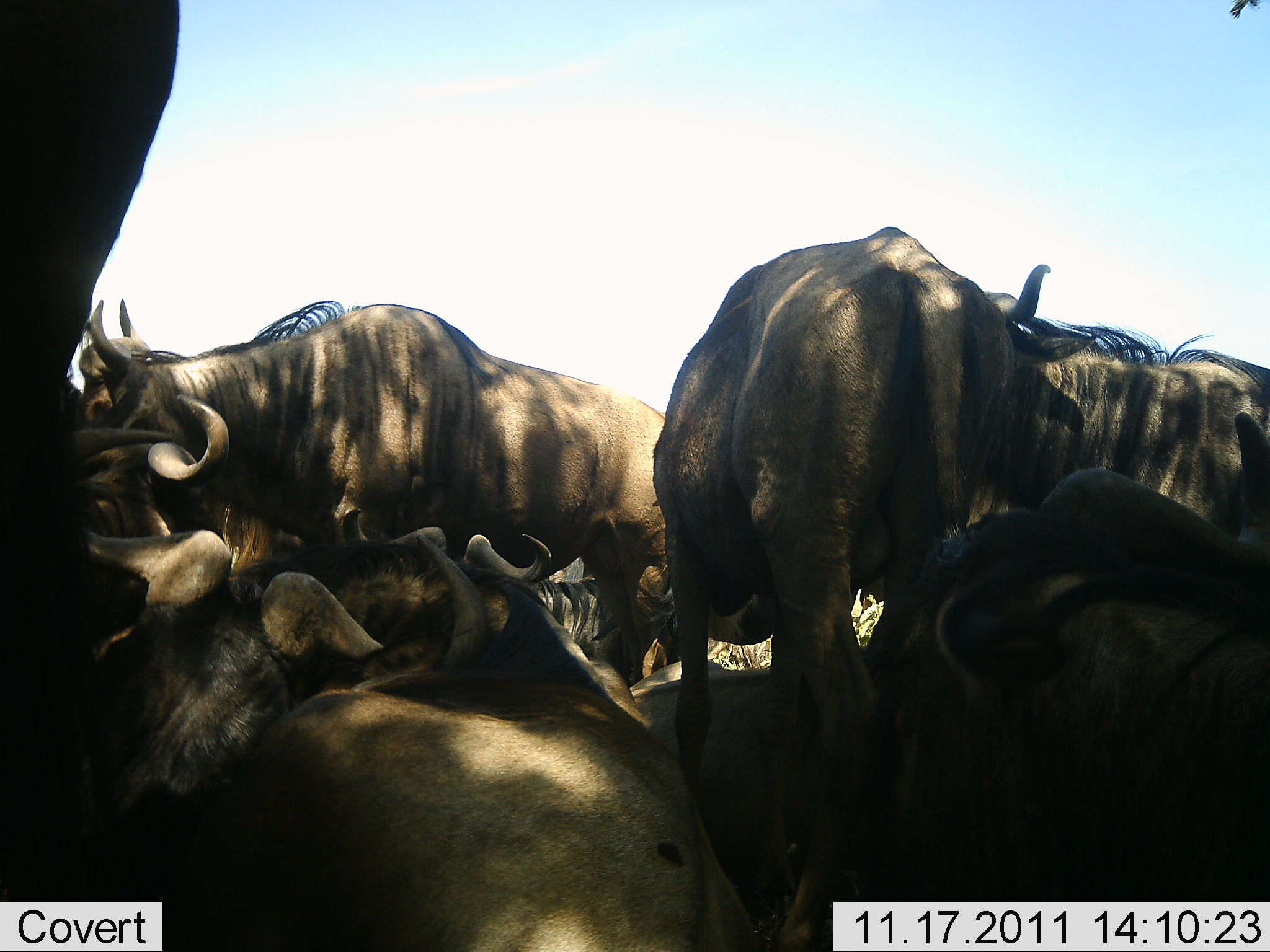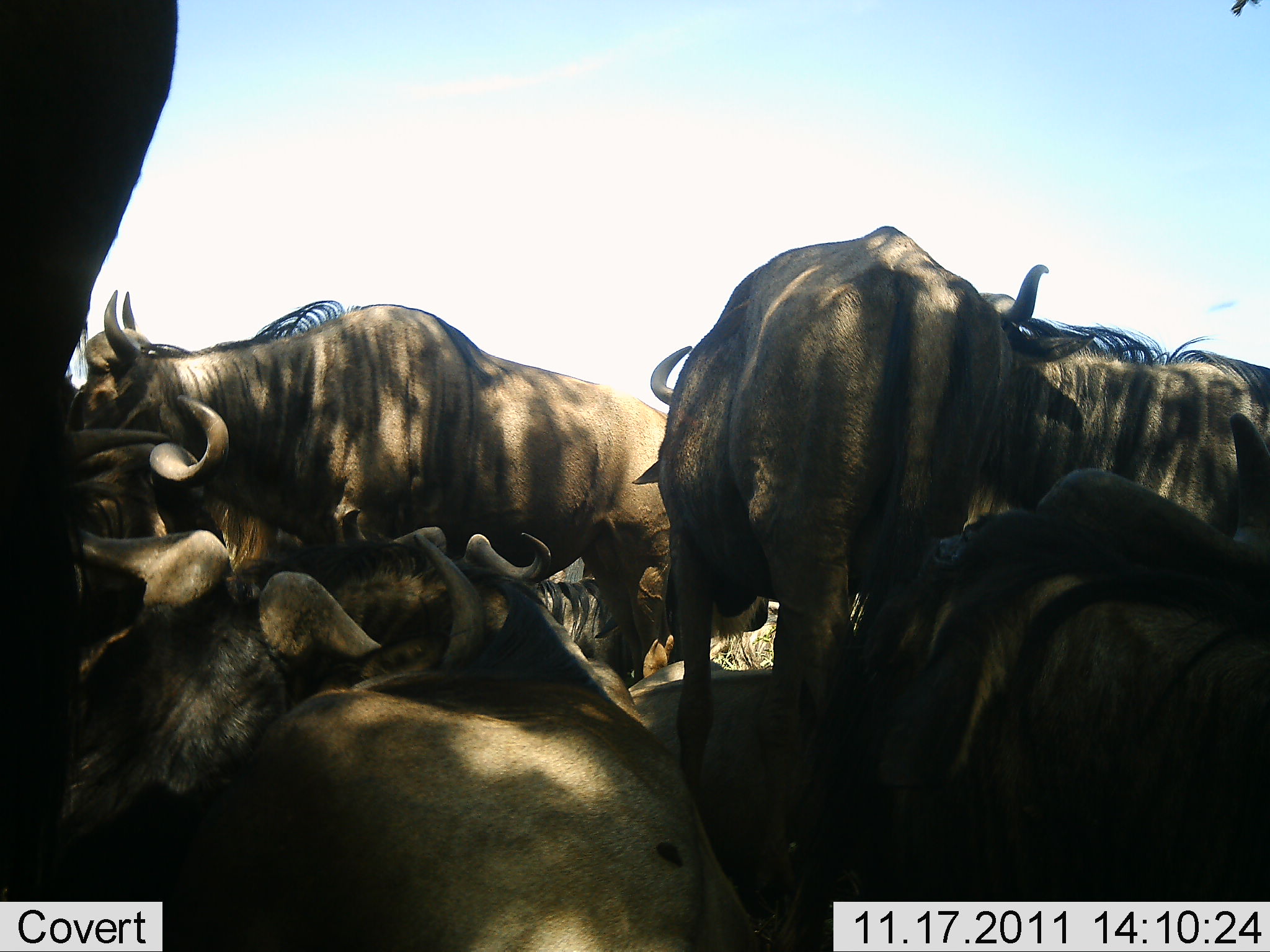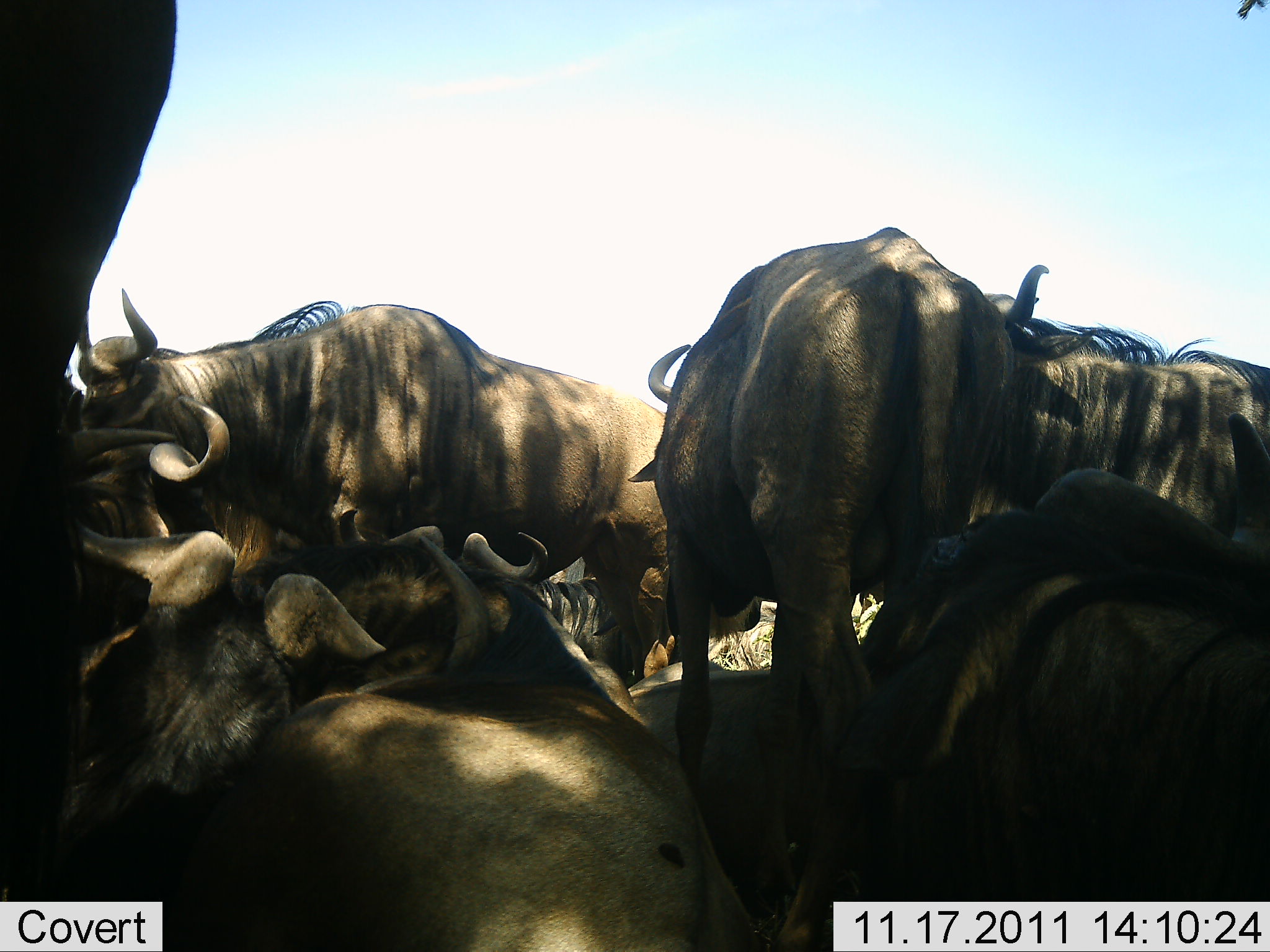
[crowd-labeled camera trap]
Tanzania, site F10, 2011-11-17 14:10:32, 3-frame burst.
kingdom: Animalia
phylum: Chordata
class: Mammalia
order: Artiodactyla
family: Bovidae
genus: Connochaetes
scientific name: Connochaetes taurinus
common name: blue wildebeest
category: wildebeest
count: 9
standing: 58%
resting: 83%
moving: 0%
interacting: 25%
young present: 0%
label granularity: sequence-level